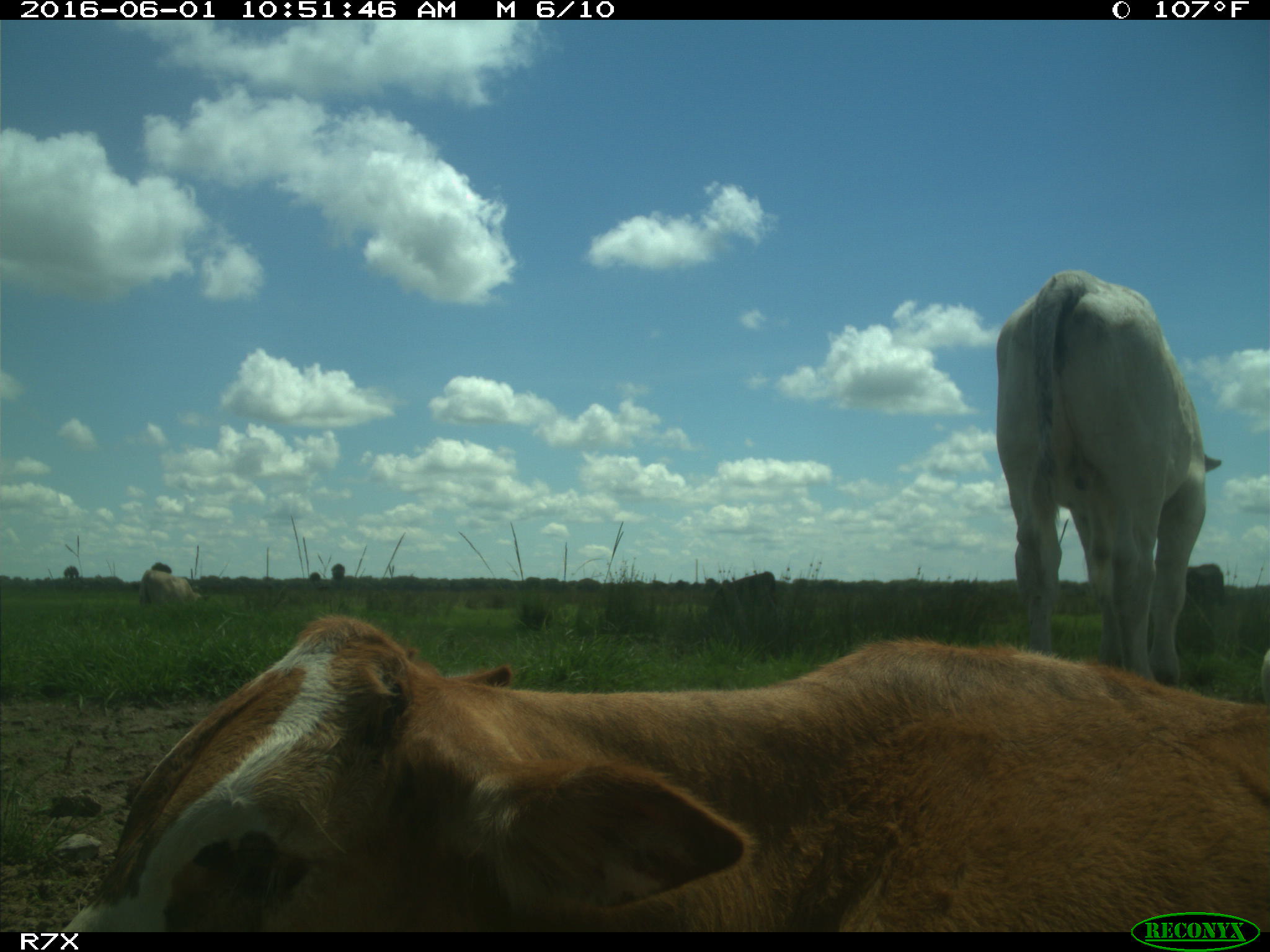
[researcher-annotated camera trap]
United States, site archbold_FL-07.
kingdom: Animalia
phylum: Chordata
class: Mammalia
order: Artiodactyla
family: Bovidae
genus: Bos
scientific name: Bos taurus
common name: domestic cow